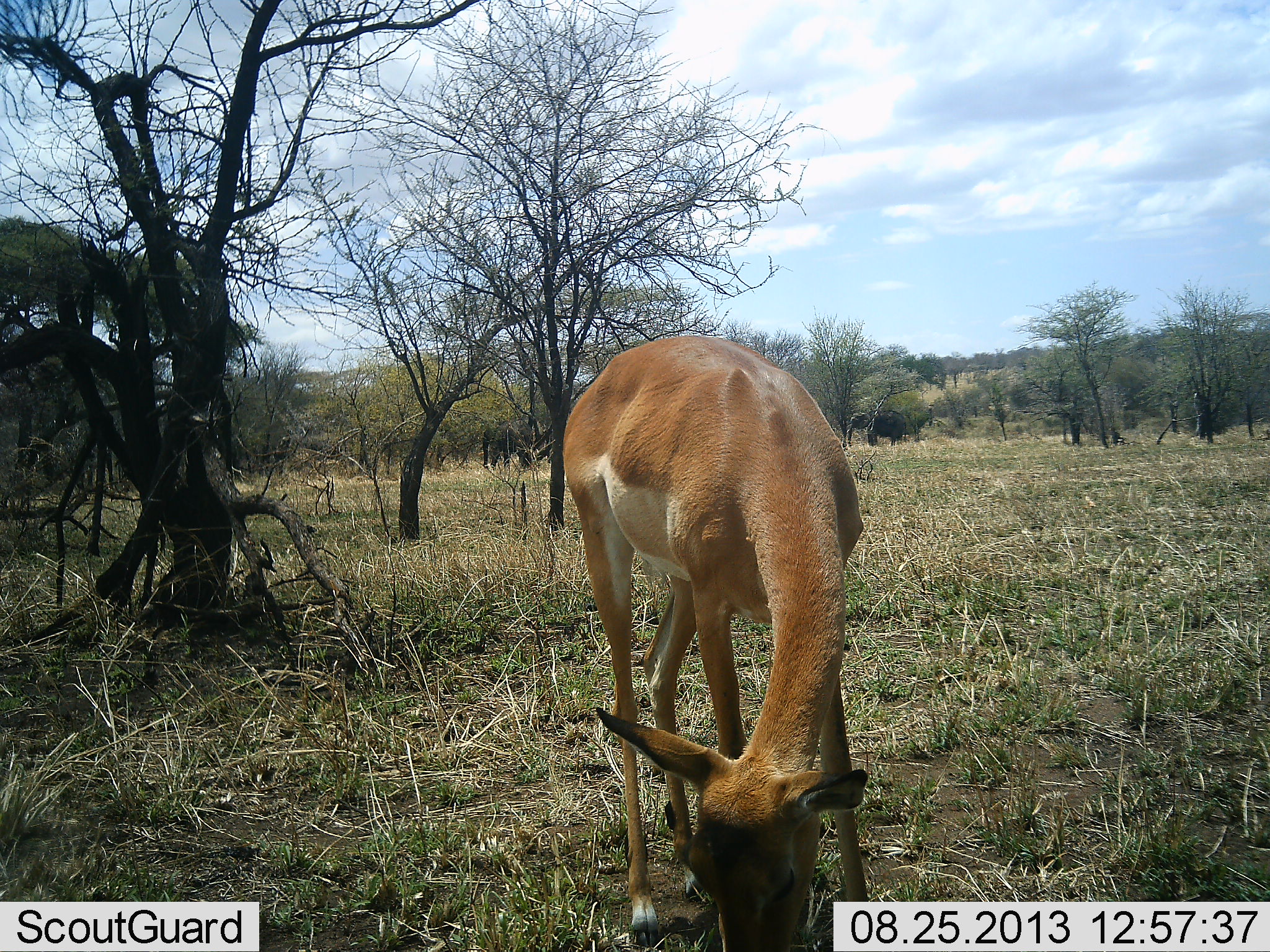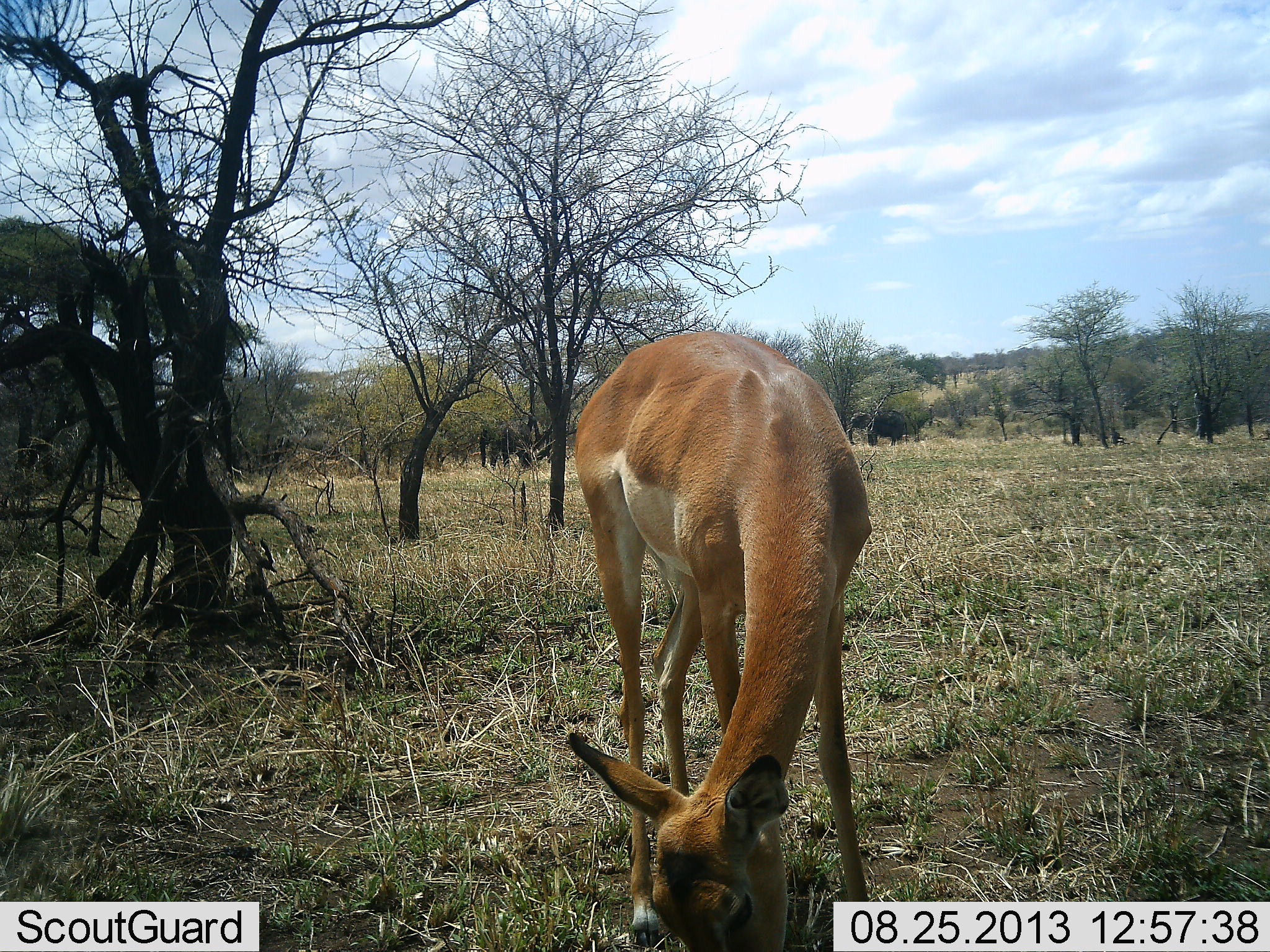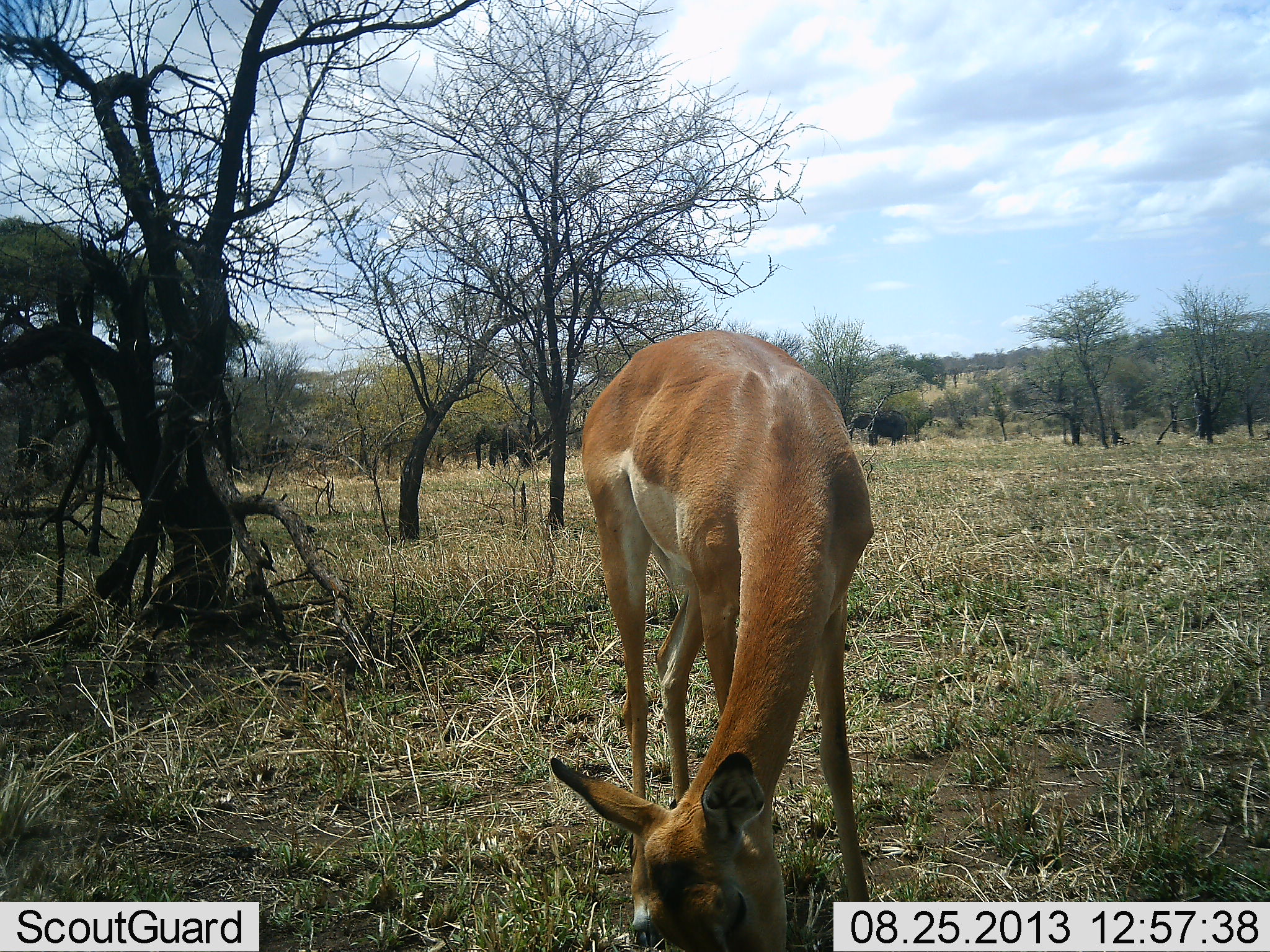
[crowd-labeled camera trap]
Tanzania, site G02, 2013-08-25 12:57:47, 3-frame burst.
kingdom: Animalia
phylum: Chordata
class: Mammalia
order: Artiodactyla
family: Bovidae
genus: Aepyceros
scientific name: Aepyceros melampus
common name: impala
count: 1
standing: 19%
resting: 0%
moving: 0%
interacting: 0%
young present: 0%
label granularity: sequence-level